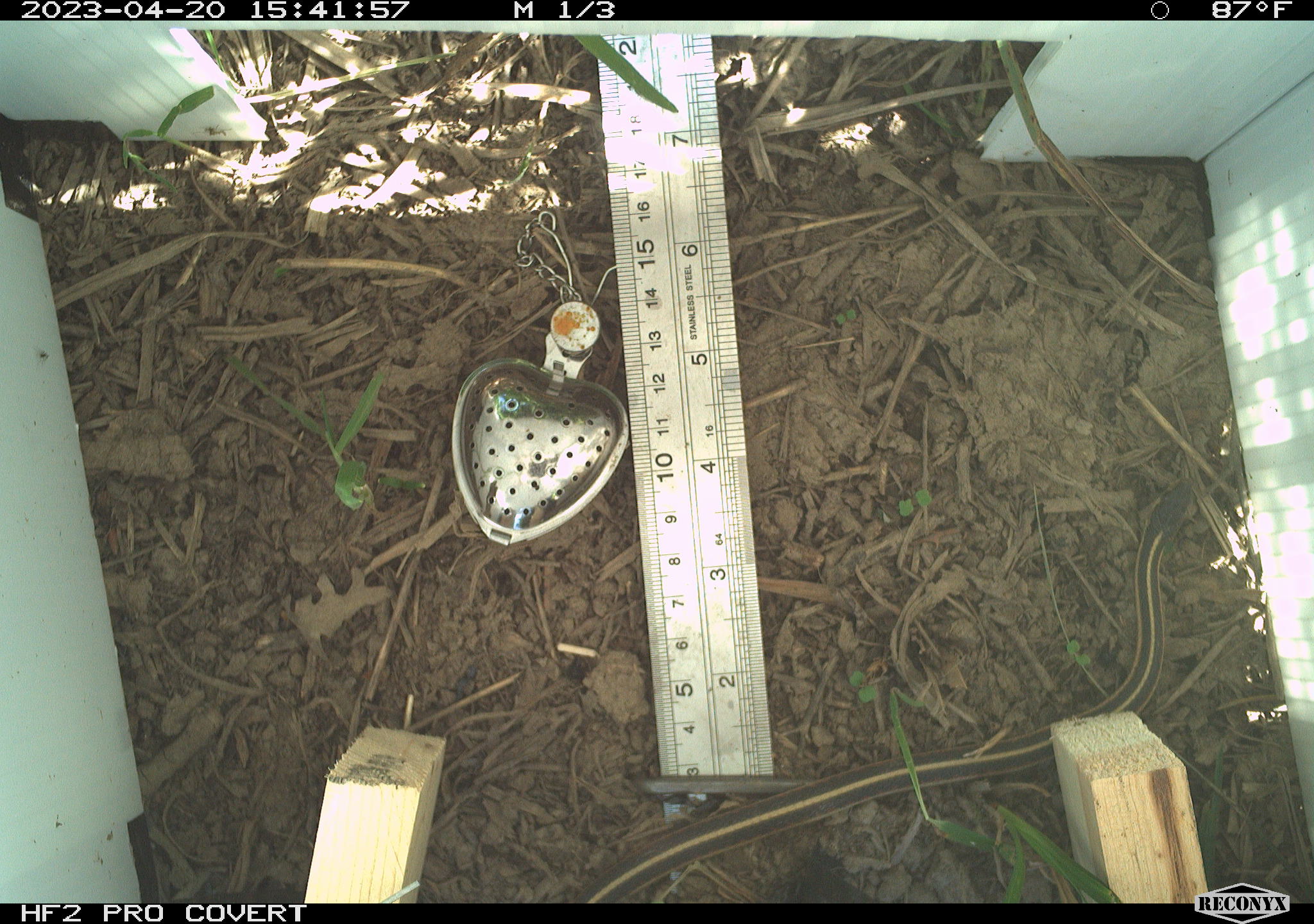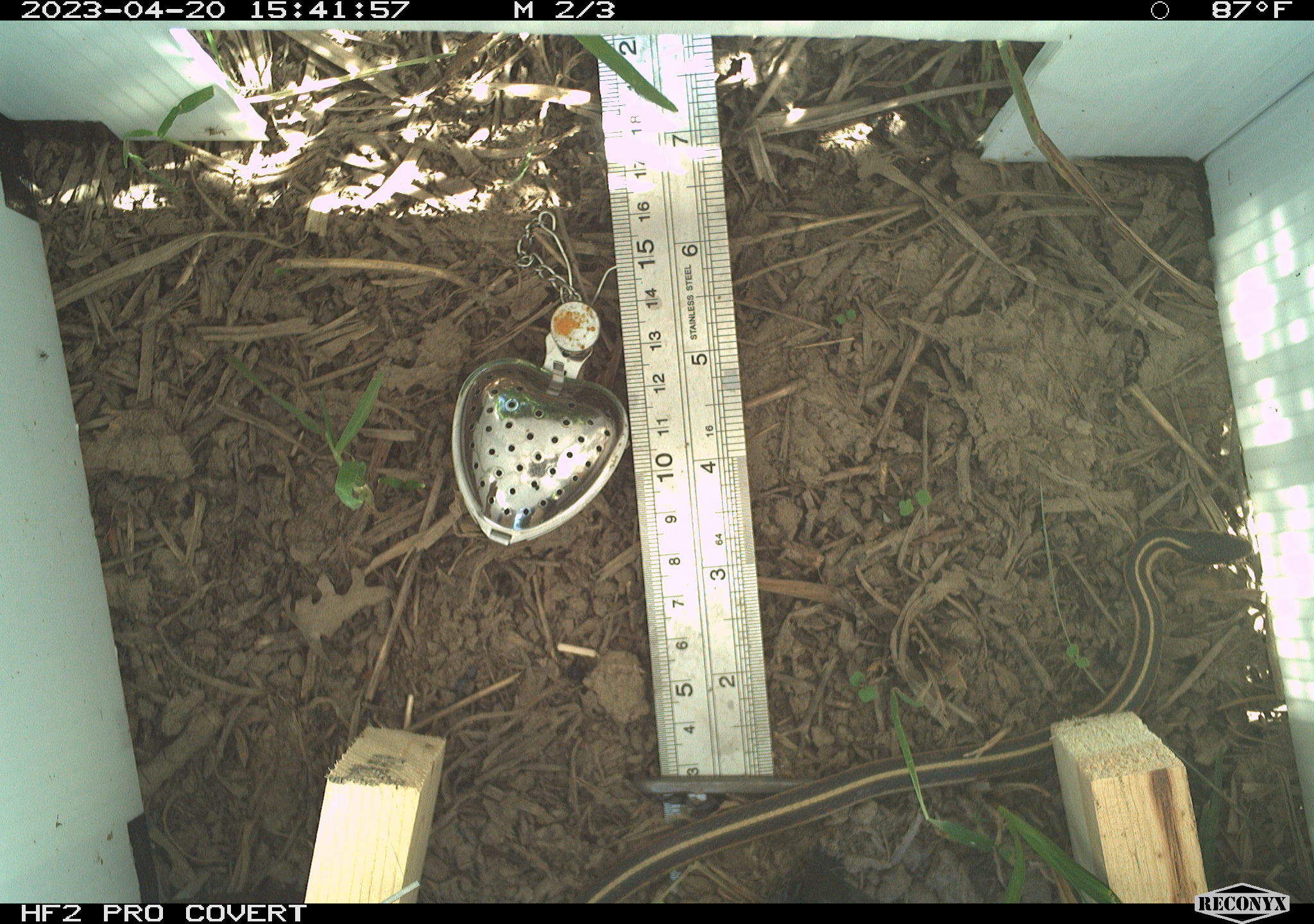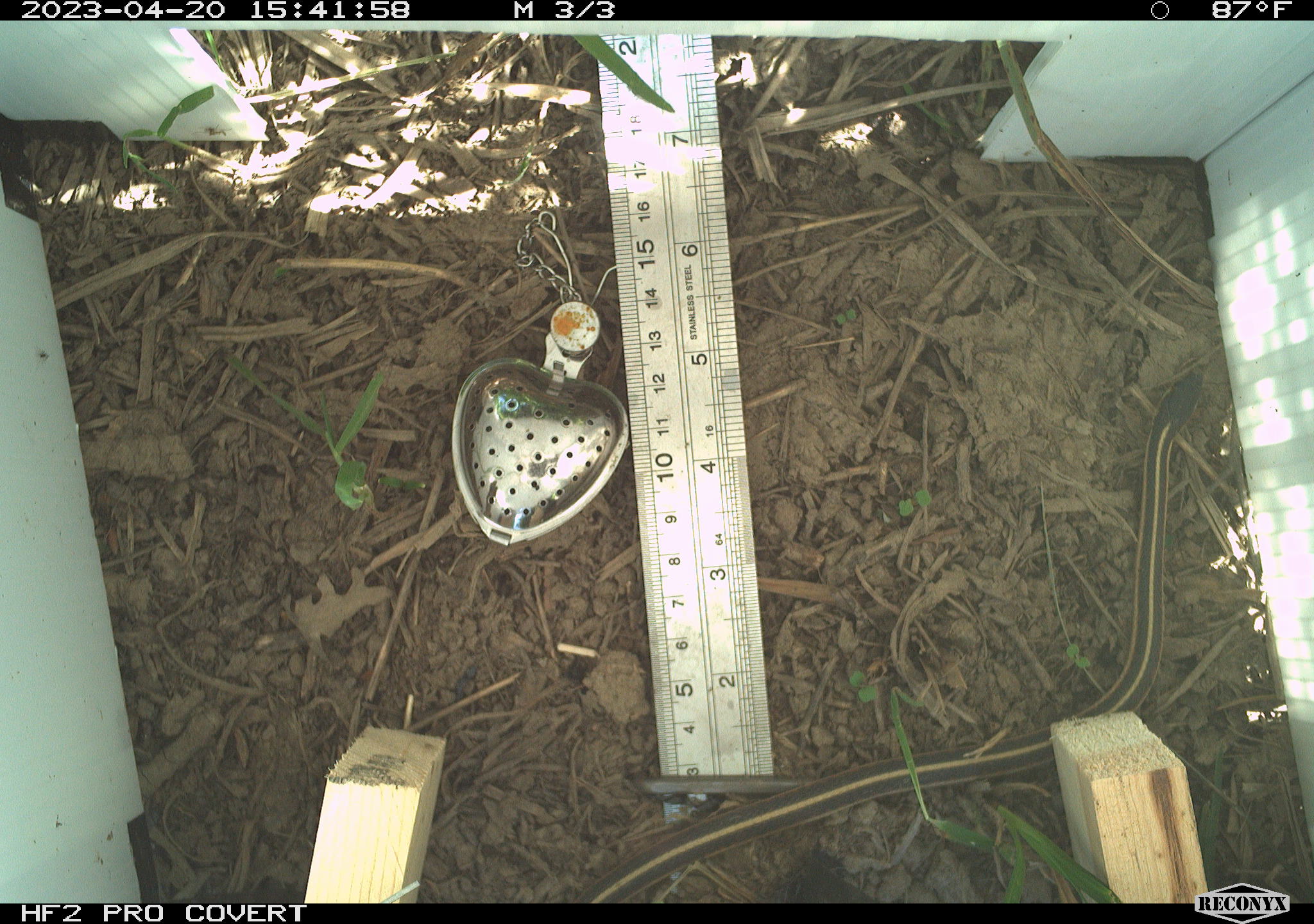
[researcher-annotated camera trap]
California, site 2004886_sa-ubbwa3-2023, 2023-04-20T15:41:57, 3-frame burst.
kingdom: Animalia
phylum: Chordata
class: Reptilia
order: Squamata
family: Colubridae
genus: Thamnophis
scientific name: Thamnophis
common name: american gartersnakes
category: thamnophis species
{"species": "thamnophis species (american gartersnakes) (Thamnophis)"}